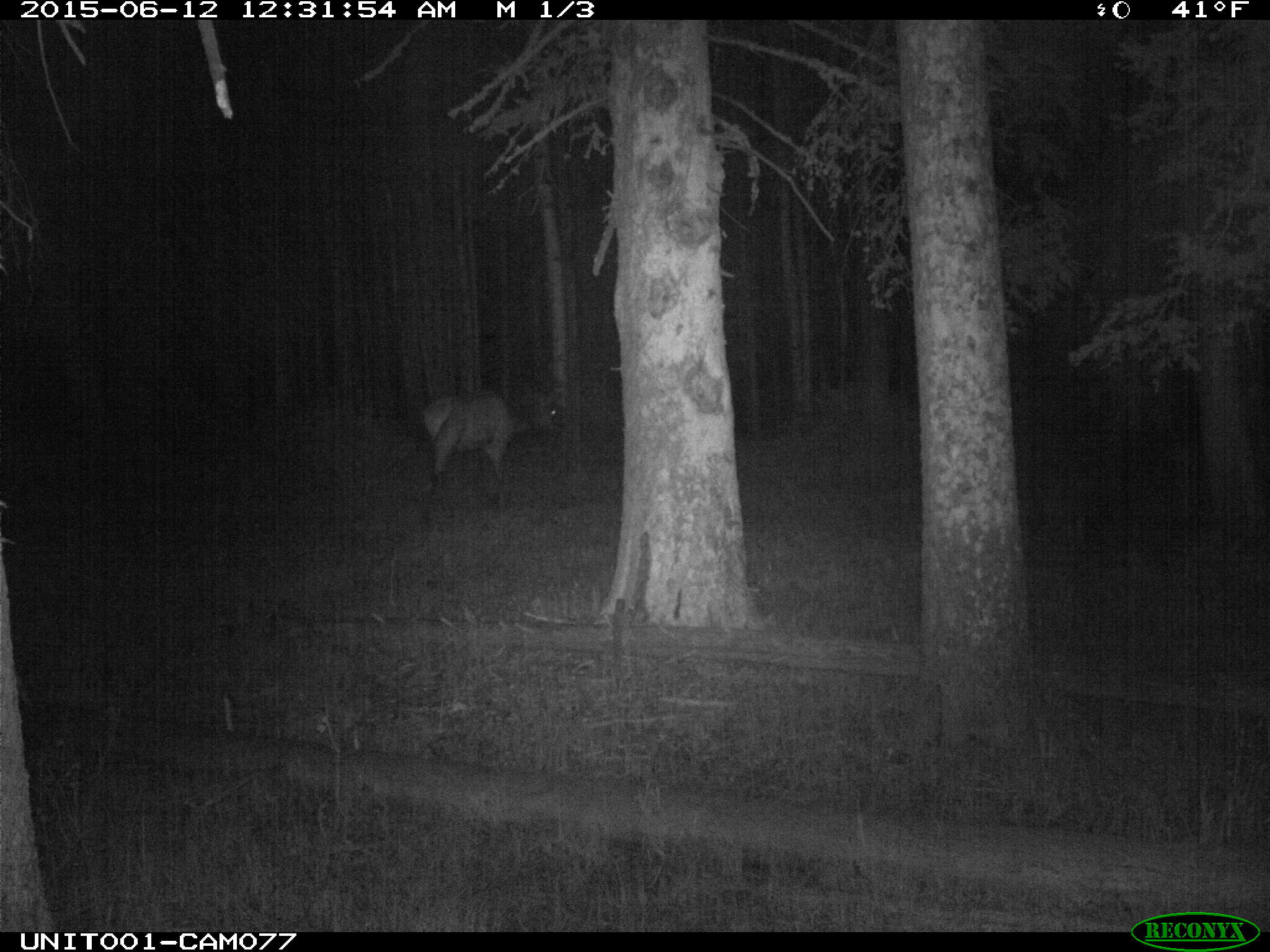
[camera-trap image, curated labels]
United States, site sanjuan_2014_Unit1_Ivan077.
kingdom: Animalia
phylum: Chordata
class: Mammalia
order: Artiodactyla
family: Cervidae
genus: Cervus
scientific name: Cervus elaphus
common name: red deer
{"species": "Cervus elaphus (red deer)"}